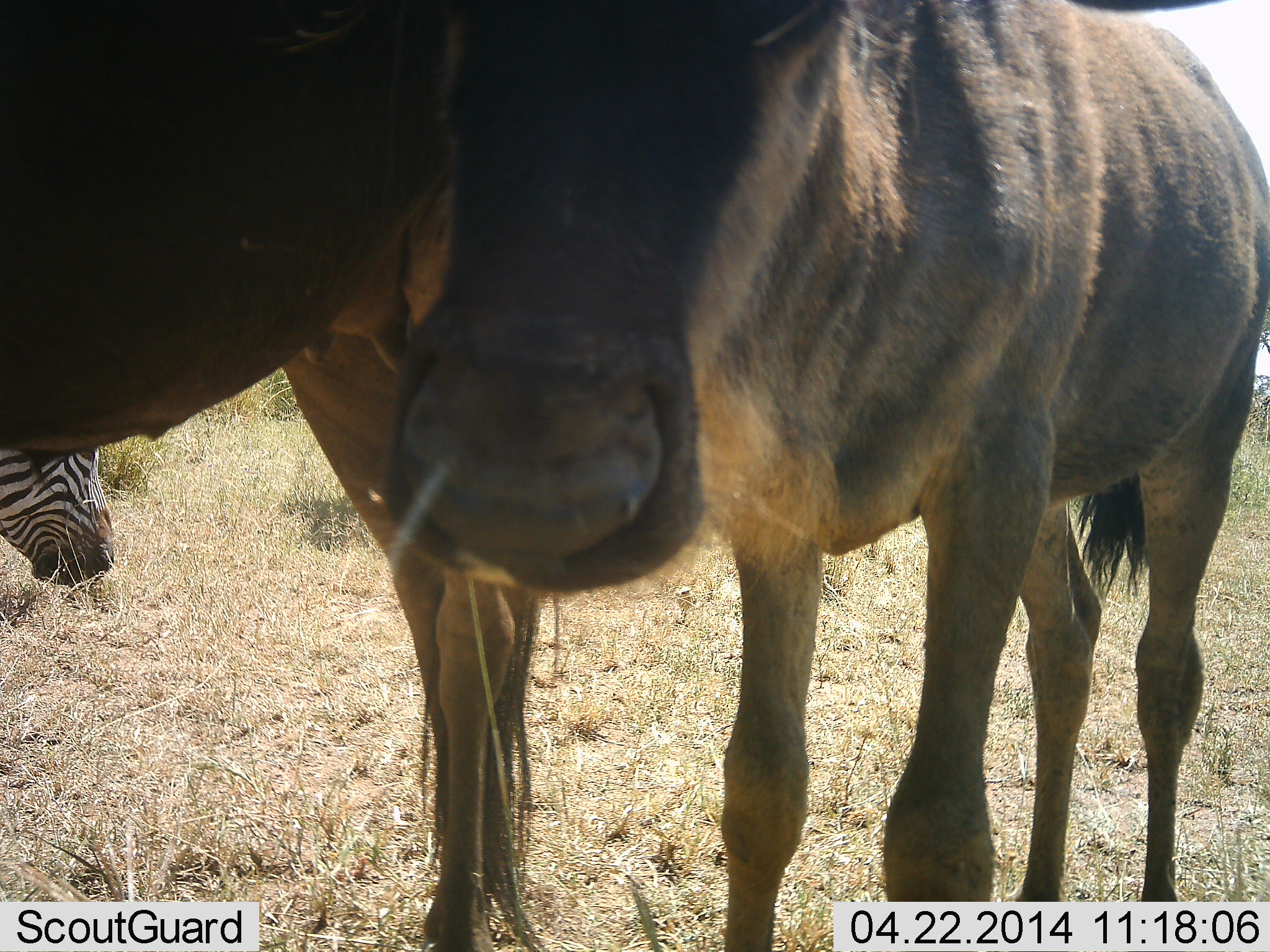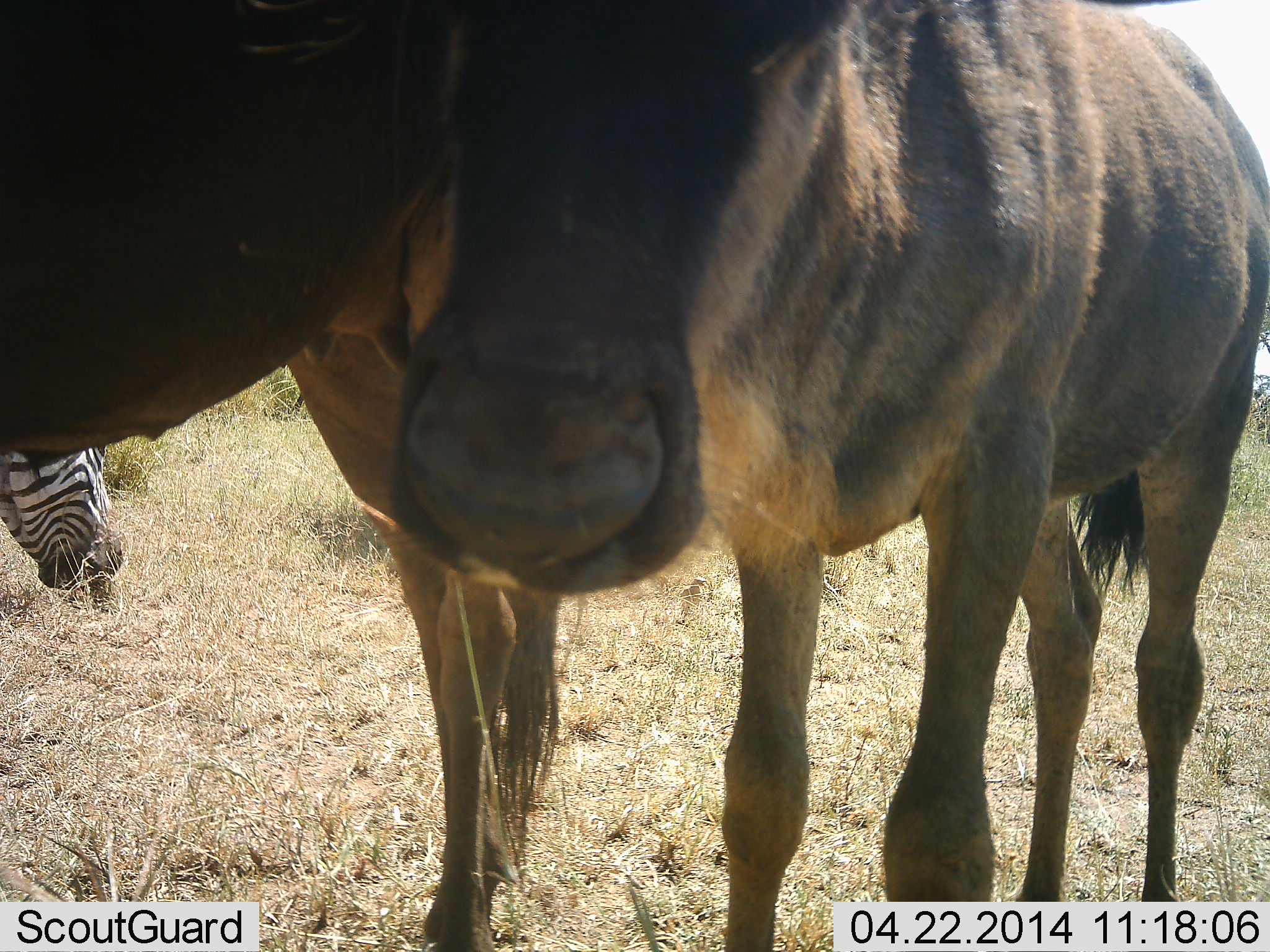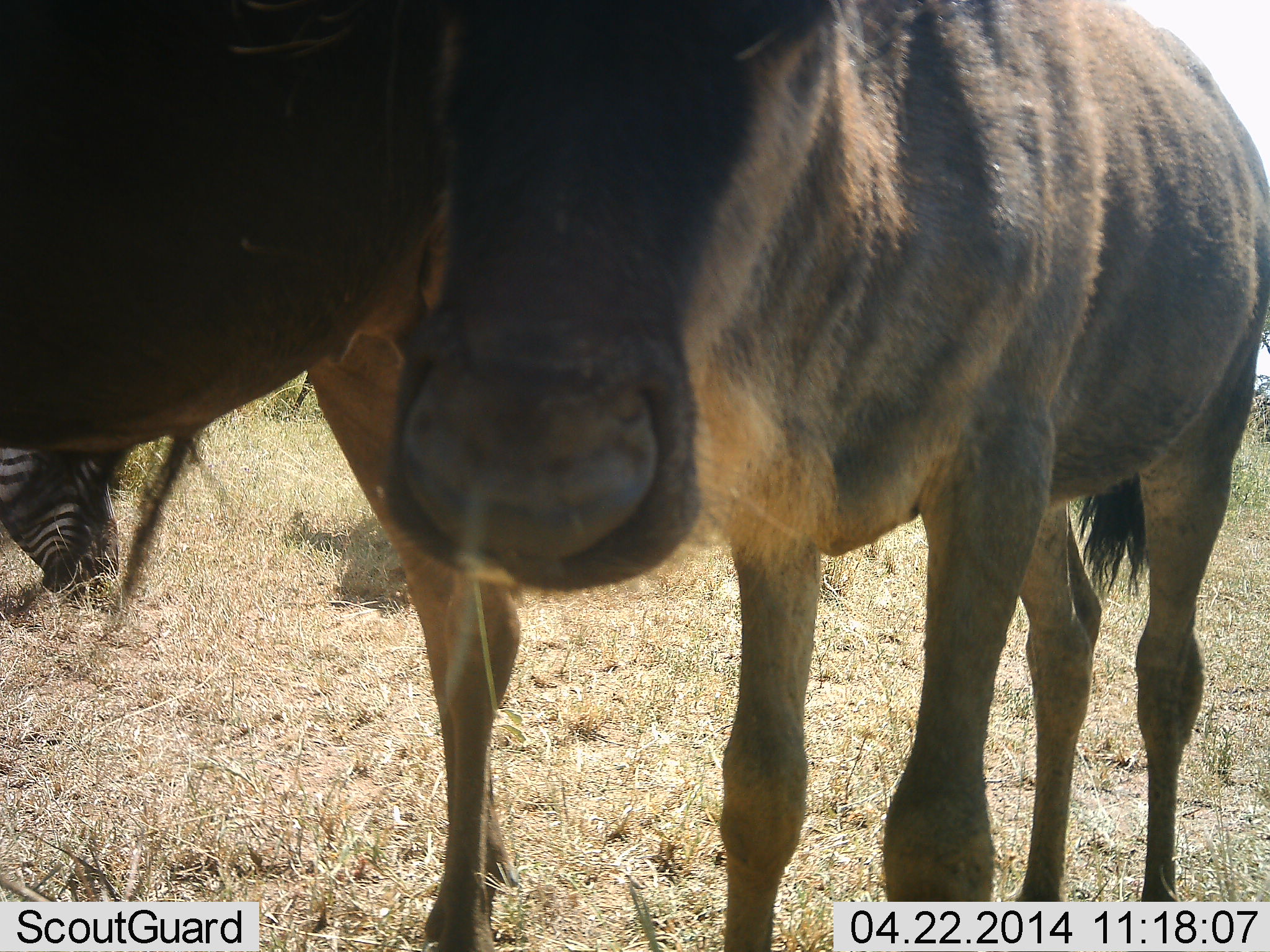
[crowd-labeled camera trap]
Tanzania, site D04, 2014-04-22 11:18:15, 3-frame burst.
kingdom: Animalia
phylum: Chordata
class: Mammalia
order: Artiodactyla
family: Bovidae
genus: Connochaetes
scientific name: Connochaetes taurinus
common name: blue wildebeest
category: wildebeest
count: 2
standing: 93%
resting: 2%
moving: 7%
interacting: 2%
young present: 9%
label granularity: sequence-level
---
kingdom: Animalia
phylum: Chordata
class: Mammalia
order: Perissodactyla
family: Equidae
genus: Equus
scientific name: Equus quagga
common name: plains zebra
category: zebra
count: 1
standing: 28%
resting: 0%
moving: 0%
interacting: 0%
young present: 0%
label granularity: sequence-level